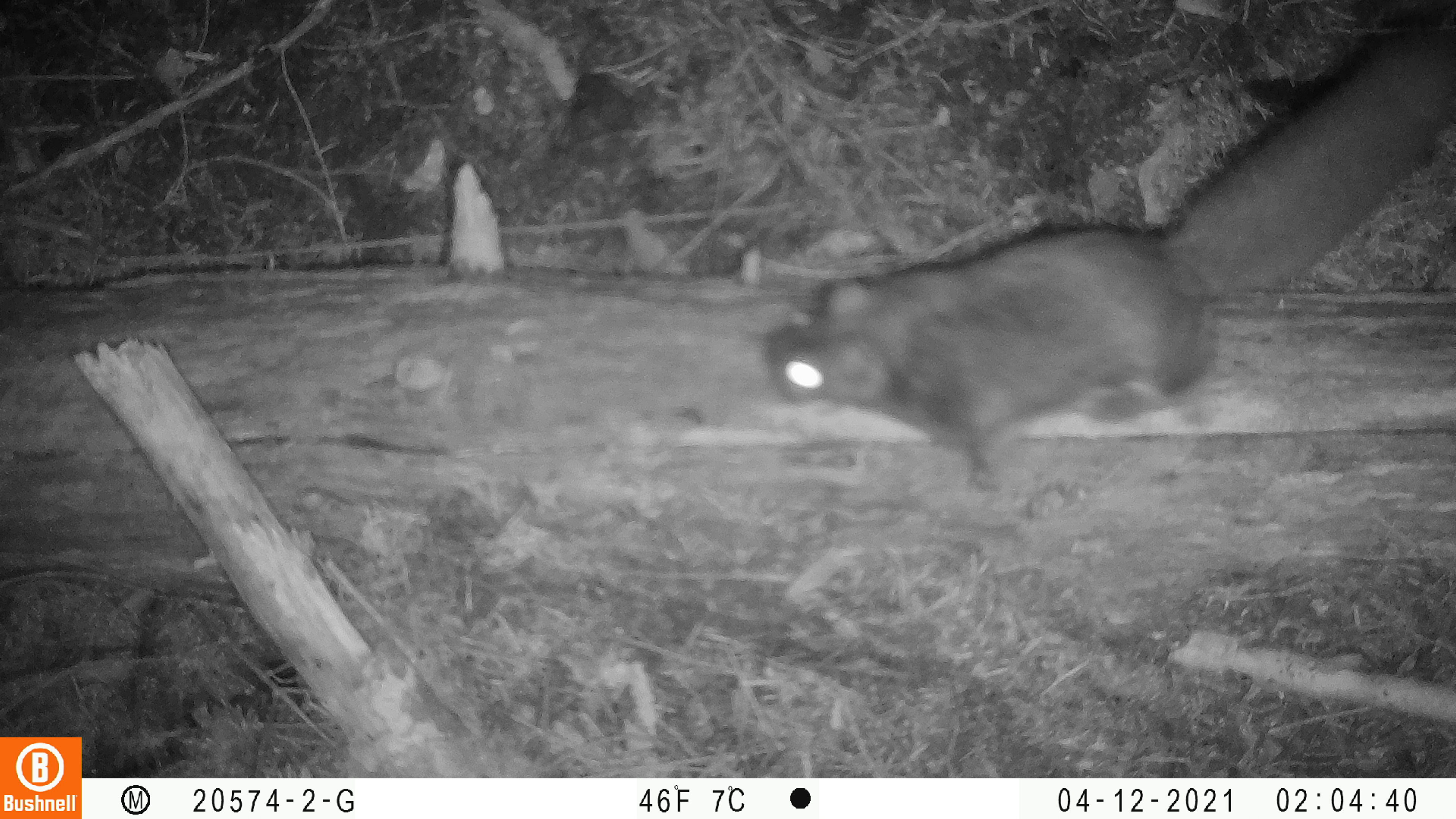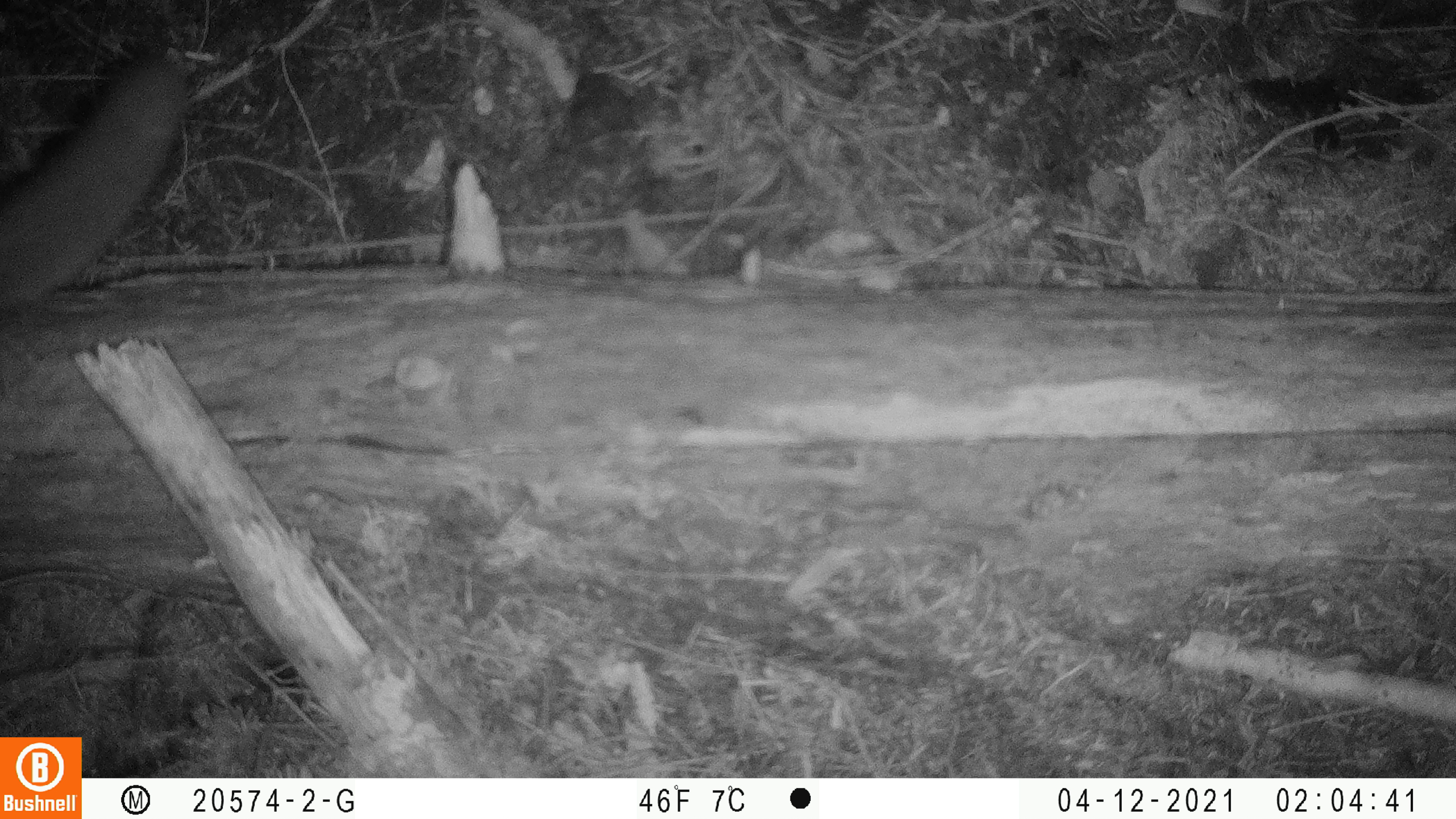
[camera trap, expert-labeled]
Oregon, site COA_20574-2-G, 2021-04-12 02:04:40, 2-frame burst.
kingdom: Animalia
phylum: Chordata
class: Mammalia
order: Rodentia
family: Sciuridae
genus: Glaucomys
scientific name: Glaucomys oregonensis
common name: humboldt's flying squirrel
Humboldt's flying squirrel (Glaucomys oregonensis).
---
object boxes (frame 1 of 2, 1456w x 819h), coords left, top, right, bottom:
humboldt's flying squirrel: 758, 6, 1446, 493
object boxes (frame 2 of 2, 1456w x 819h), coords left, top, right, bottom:
humboldt's flying squirrel: 10, 37, 185, 322